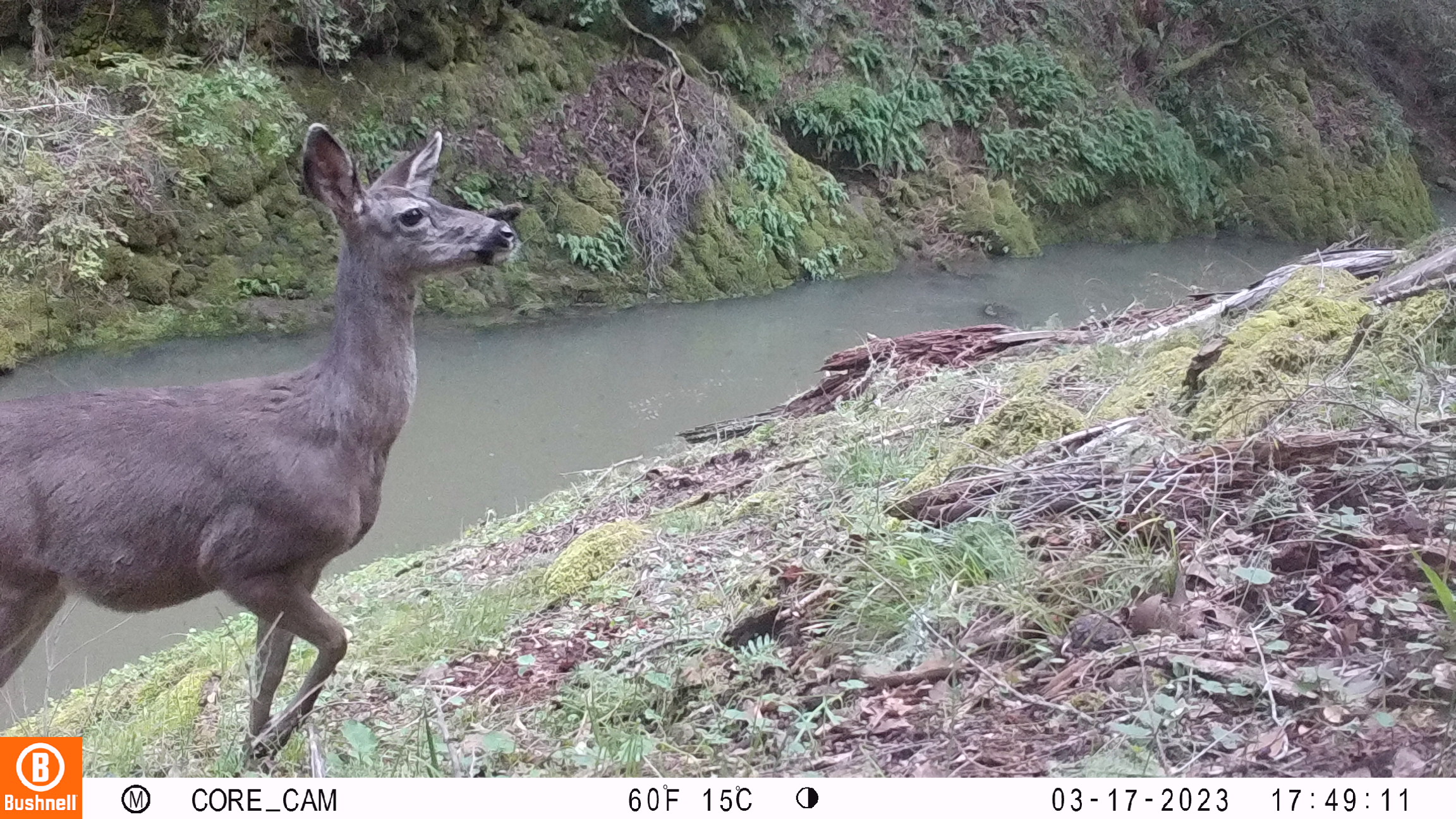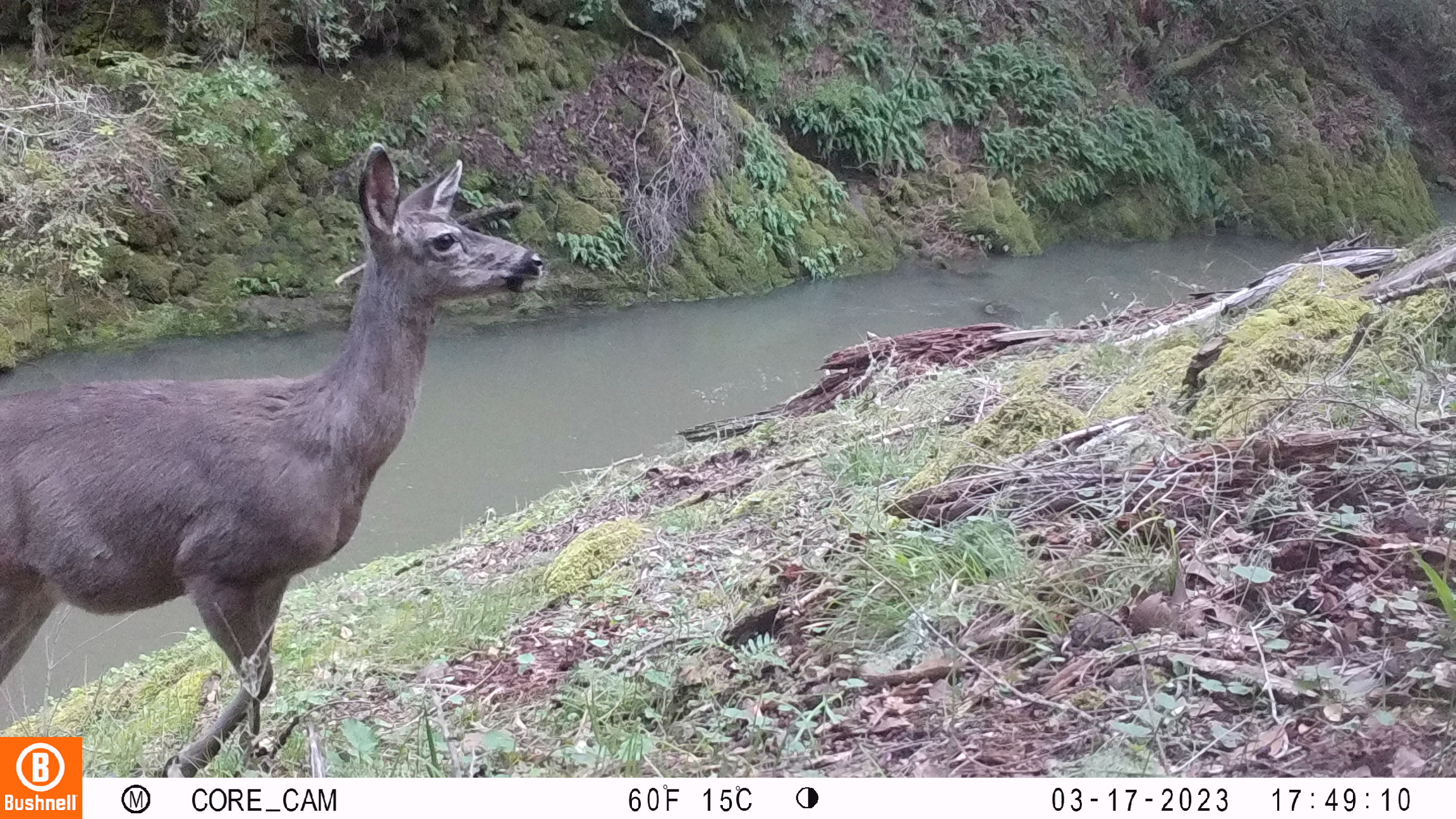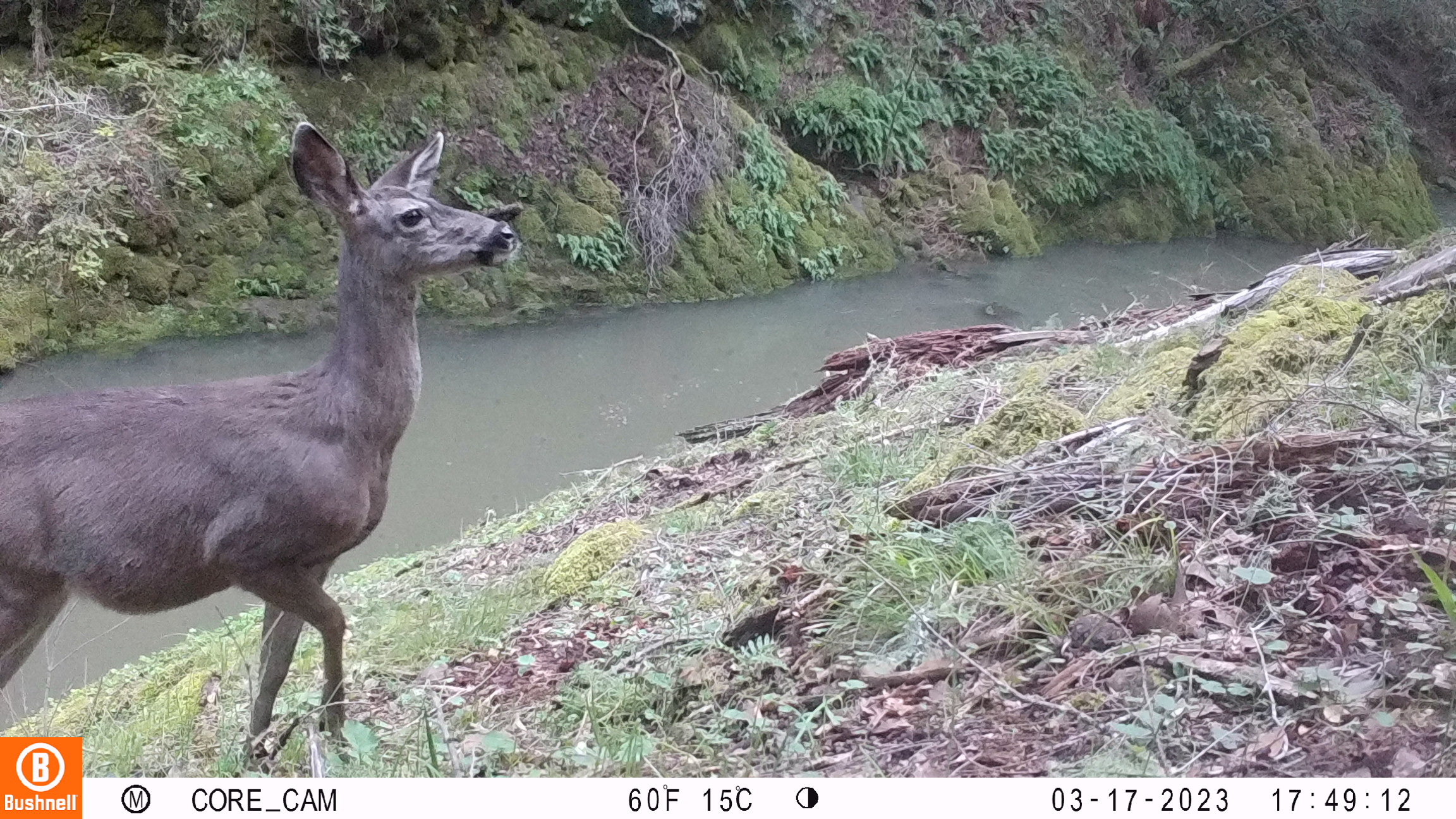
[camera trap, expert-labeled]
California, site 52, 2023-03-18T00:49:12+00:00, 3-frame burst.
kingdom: Animalia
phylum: Chordata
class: Mammalia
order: Artiodactyla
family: Cervidae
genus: Odocoileus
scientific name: Odocoileus hemionus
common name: mule deer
Mule deer (Odocoileus hemionus).